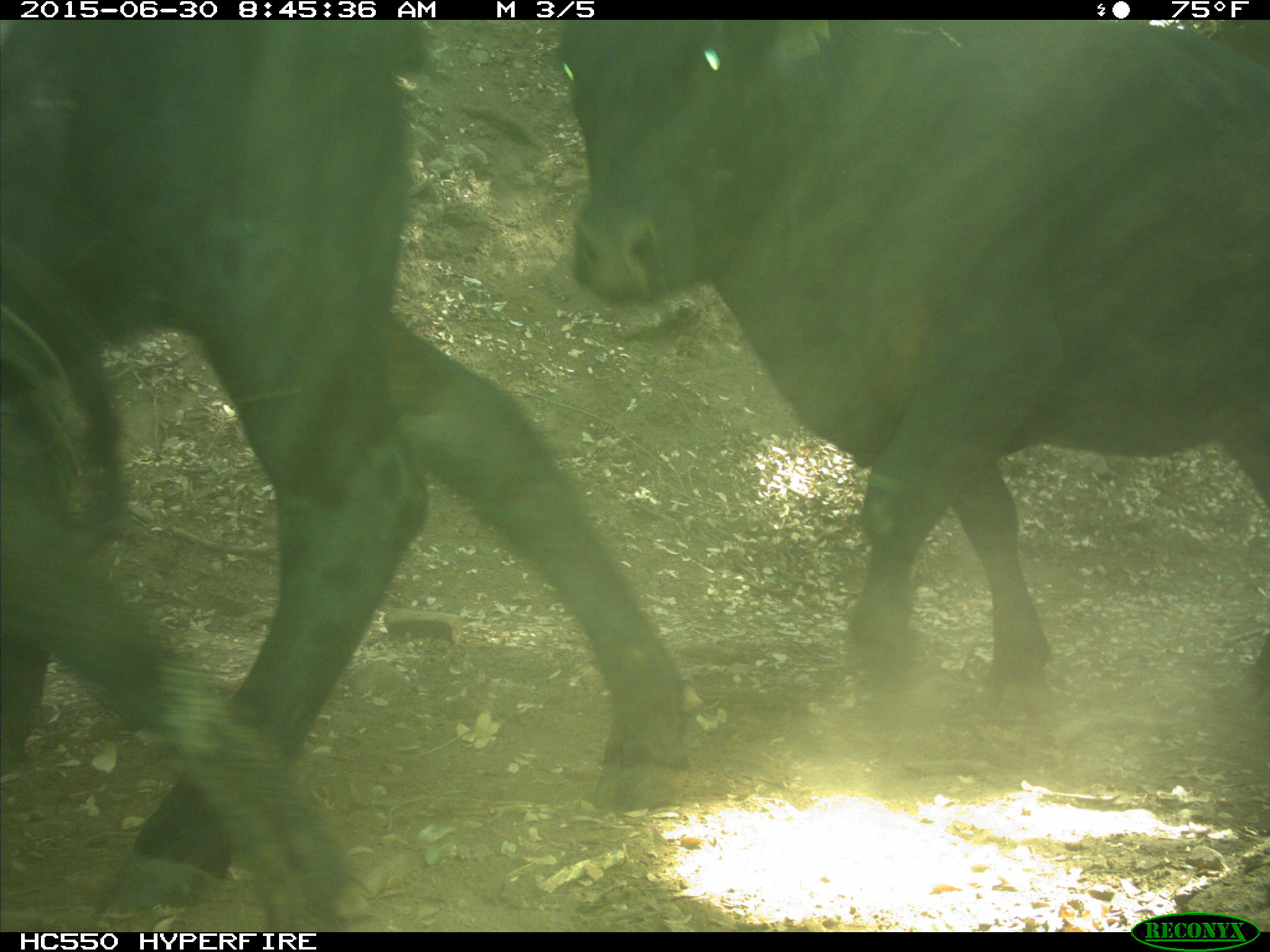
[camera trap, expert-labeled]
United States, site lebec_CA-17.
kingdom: Animalia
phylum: Chordata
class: Mammalia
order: Artiodactyla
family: Bovidae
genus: Bos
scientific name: Bos taurus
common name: domestic cow